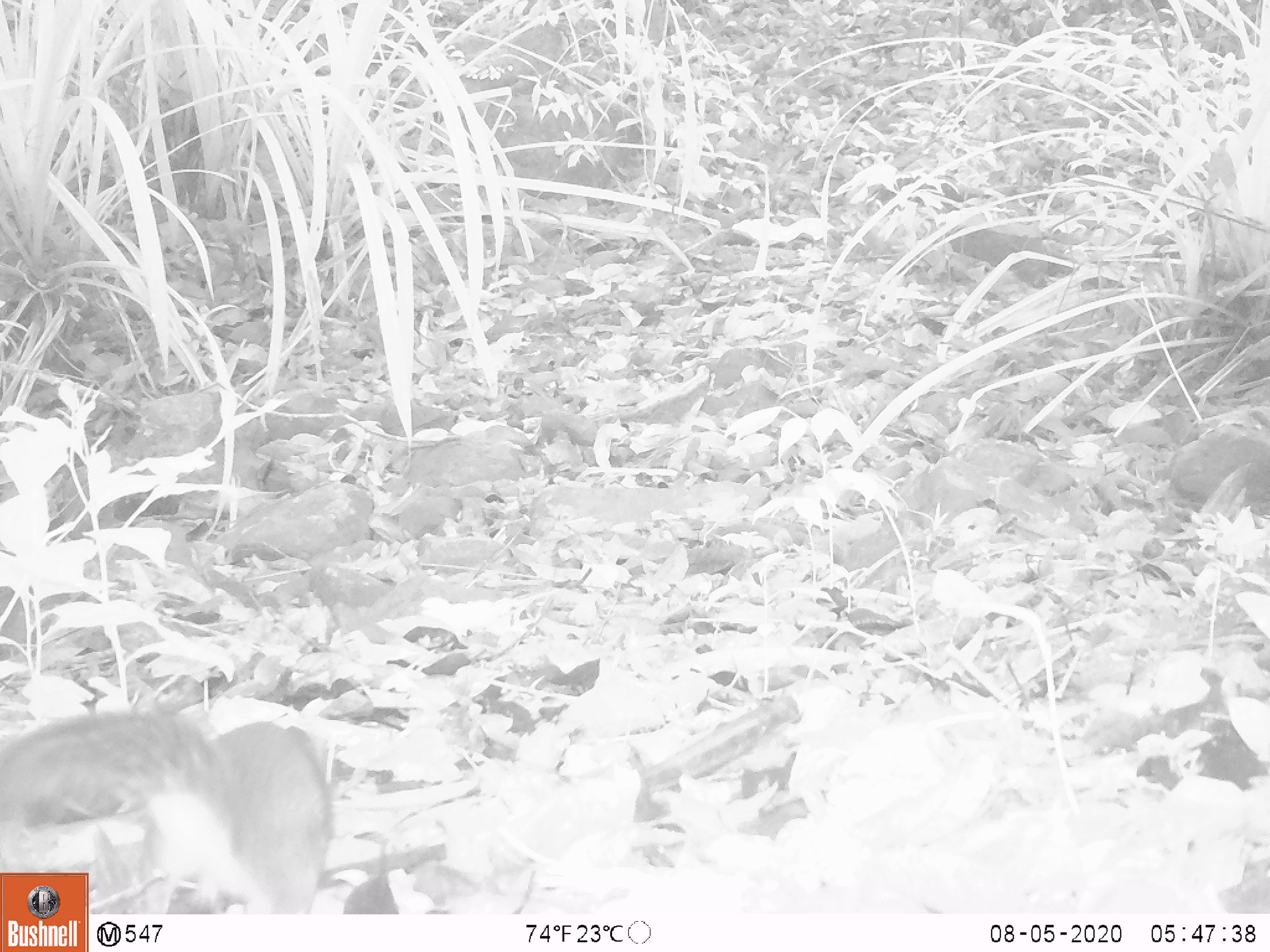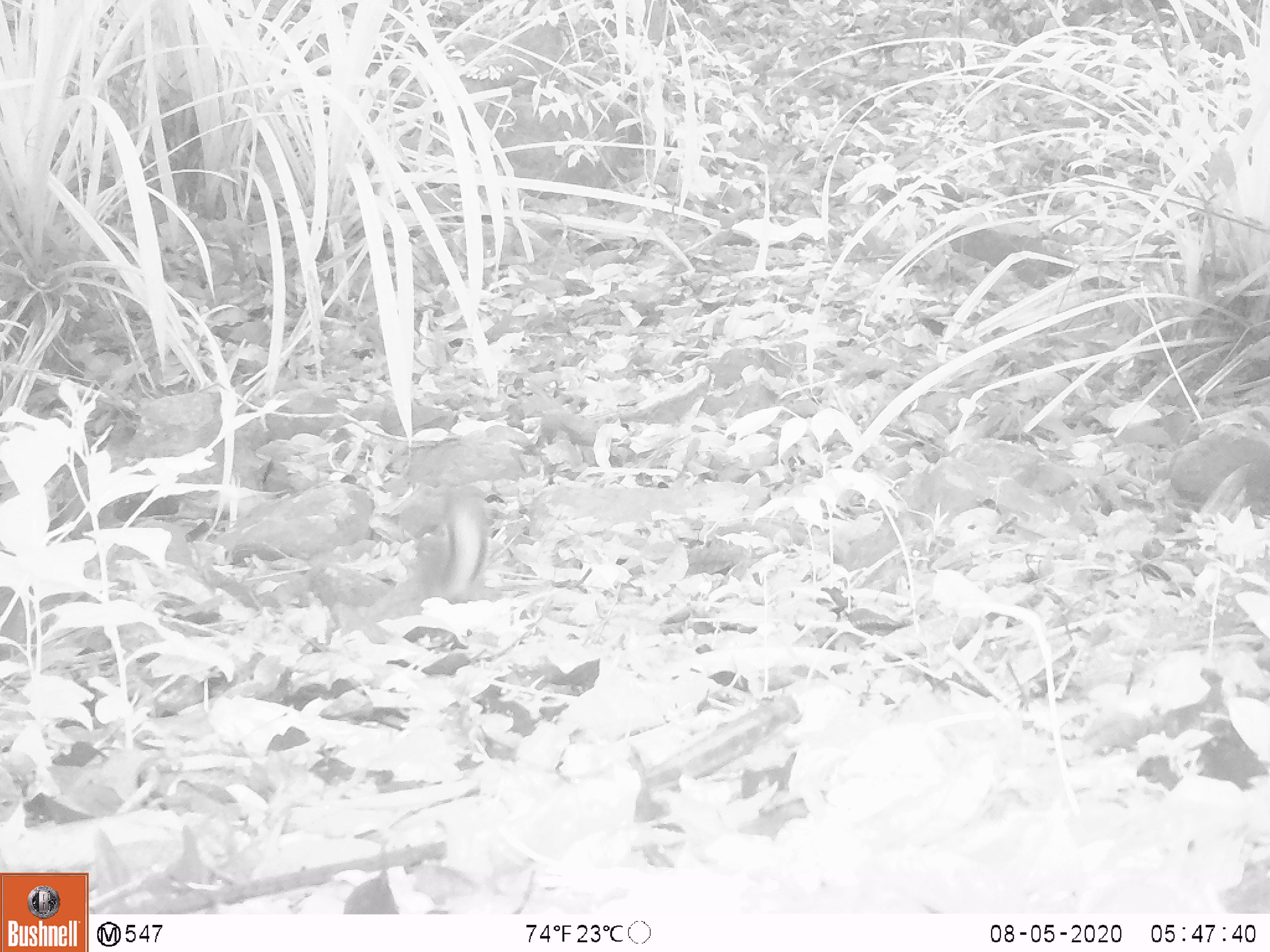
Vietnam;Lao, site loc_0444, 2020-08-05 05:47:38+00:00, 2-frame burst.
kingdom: Animalia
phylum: Chordata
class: Mammalia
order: Rodentia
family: Sciuridae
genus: Dremomys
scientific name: Dremomys rufigenis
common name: red-cheeked squirrel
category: red cheeked squirrel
Red cheeked squirrel (red-cheeked squirrel) (Dremomys rufigenis). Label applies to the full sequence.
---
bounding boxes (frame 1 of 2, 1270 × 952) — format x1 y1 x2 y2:
red cheeked squirrel: 0 708 331 914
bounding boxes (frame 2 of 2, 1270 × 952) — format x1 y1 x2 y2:
red cheeked squirrel: 397 486 489 601